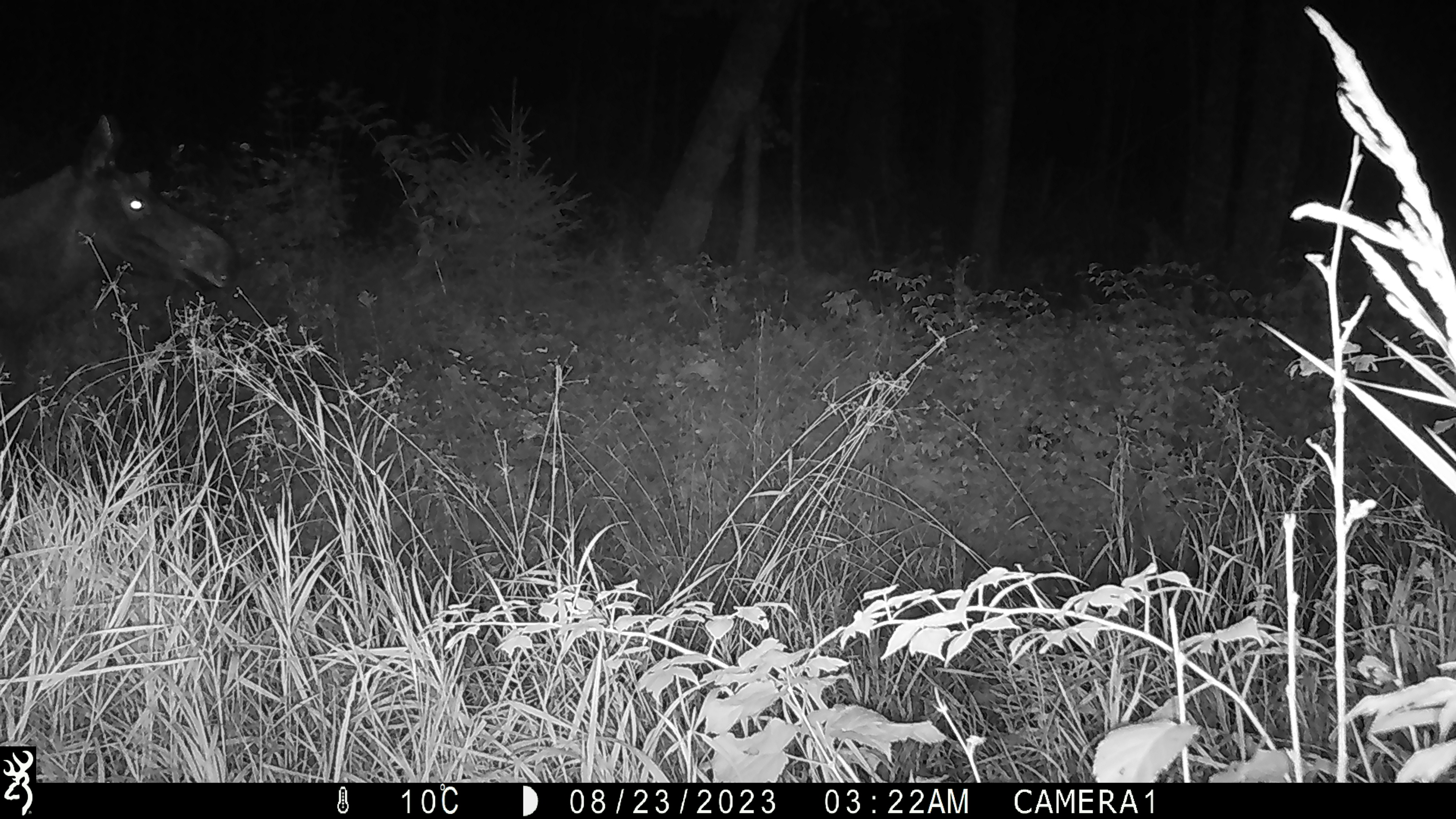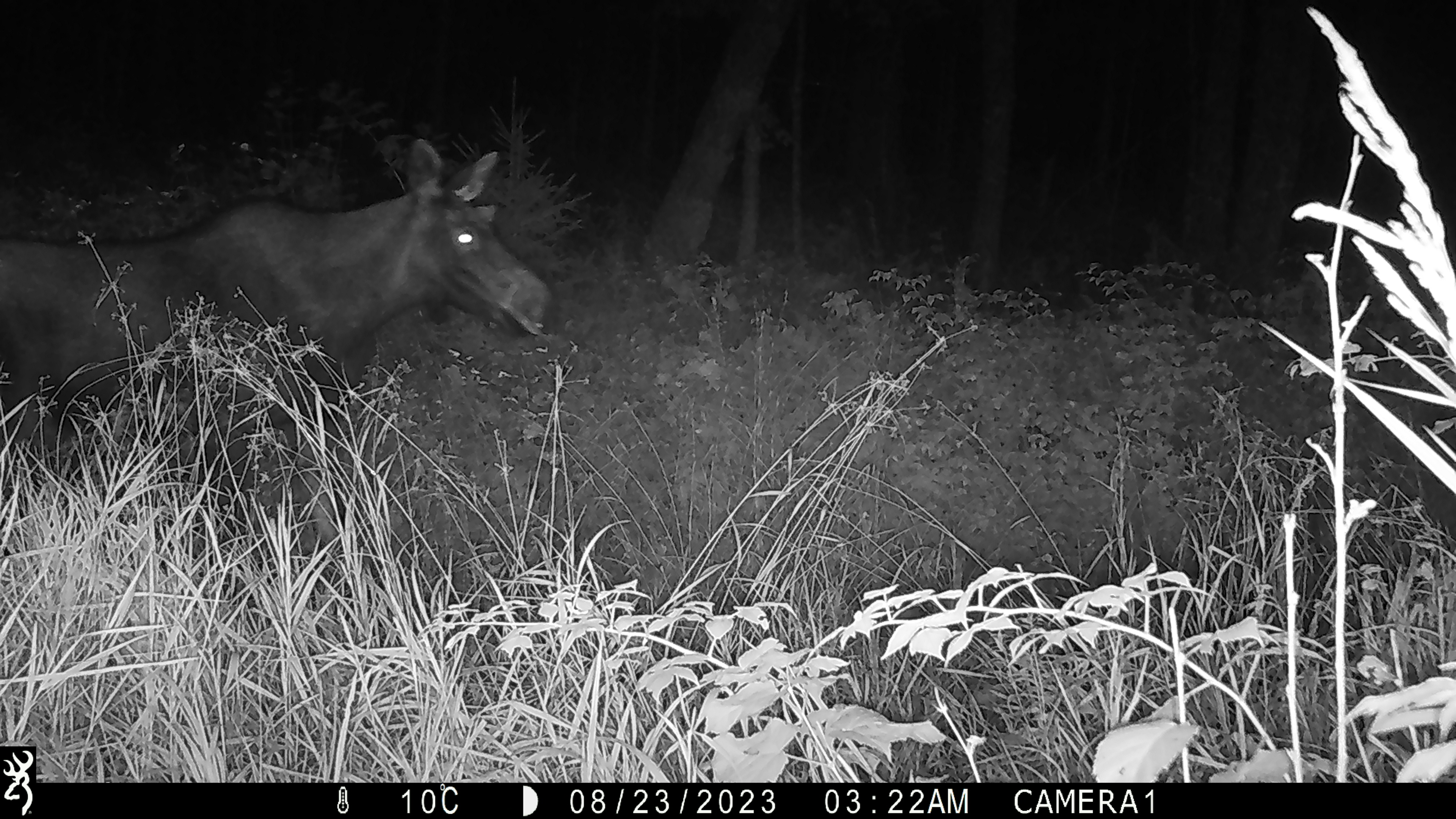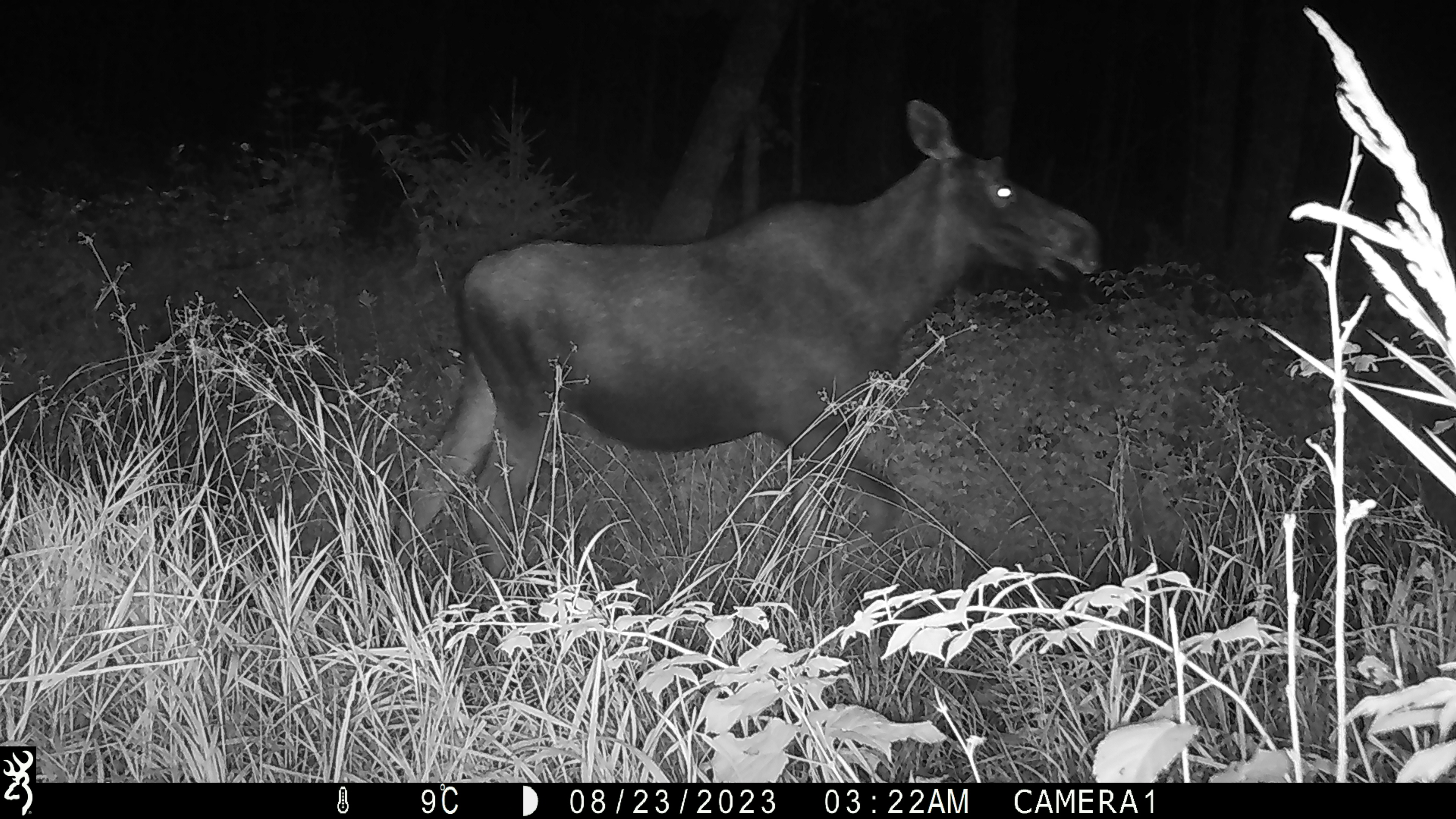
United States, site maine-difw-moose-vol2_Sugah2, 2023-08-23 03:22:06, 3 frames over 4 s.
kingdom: Animalia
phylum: Chordata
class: Mammalia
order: Artiodactyla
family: Cervidae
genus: Alces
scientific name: Alces alces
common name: moose